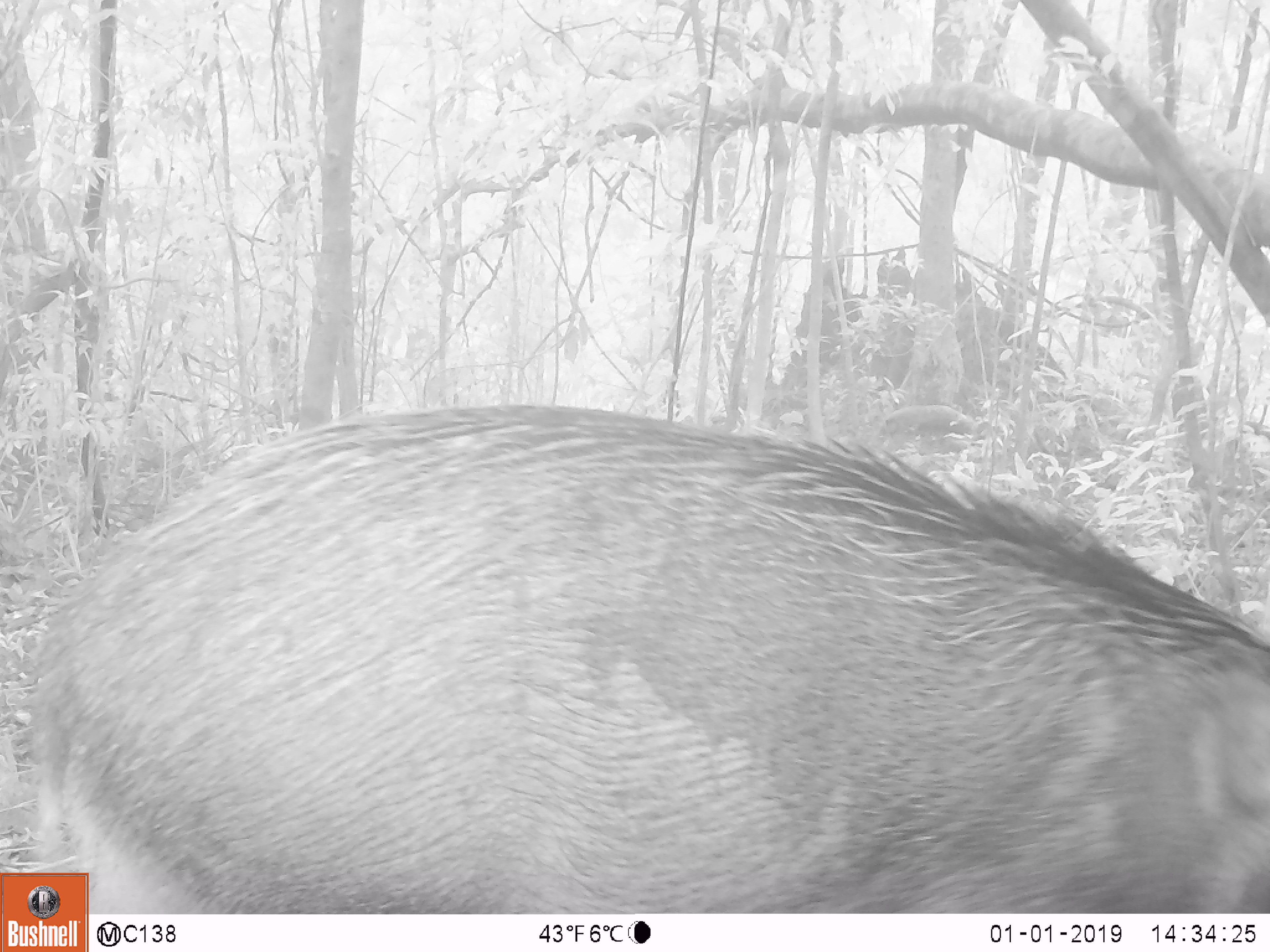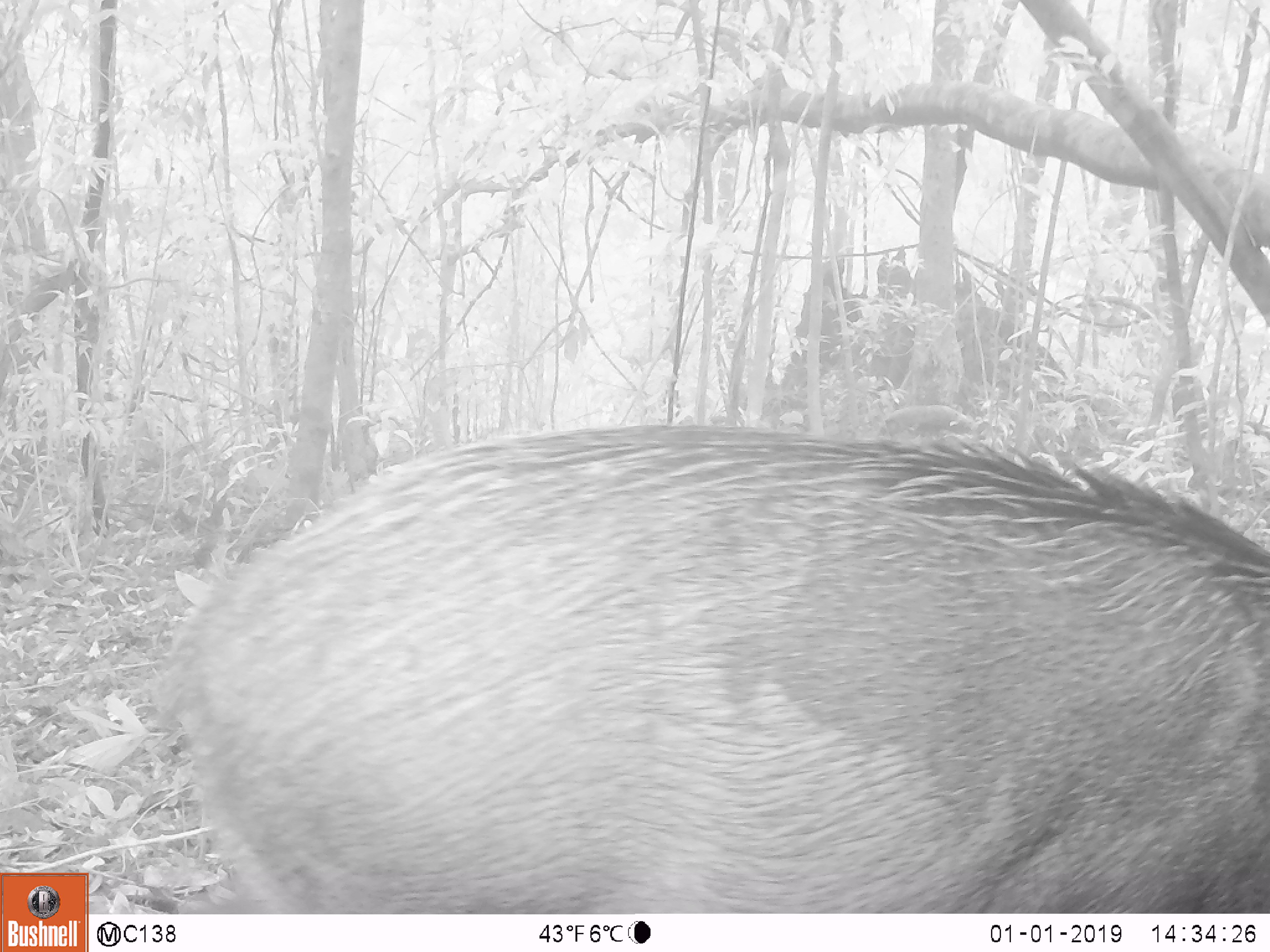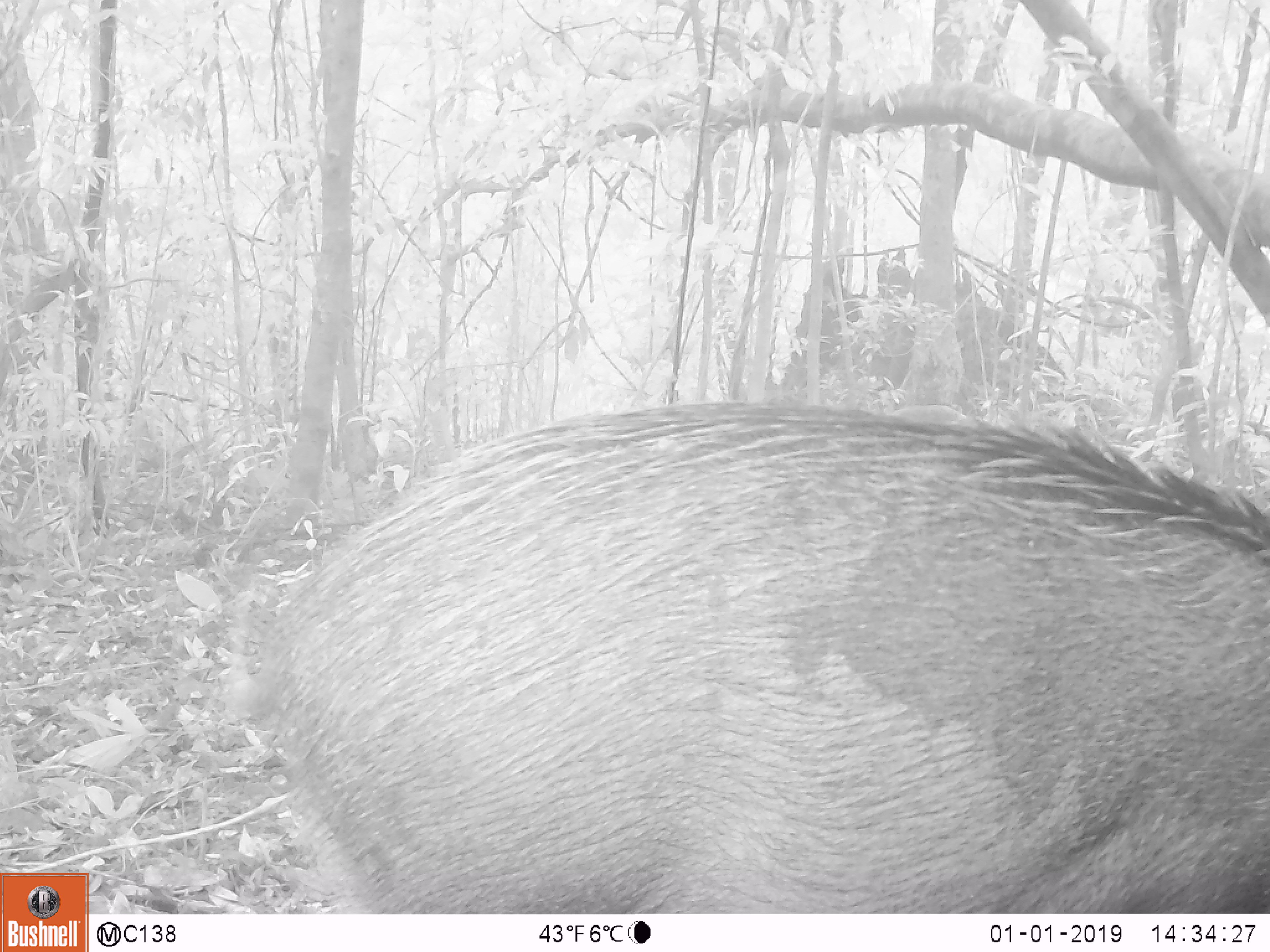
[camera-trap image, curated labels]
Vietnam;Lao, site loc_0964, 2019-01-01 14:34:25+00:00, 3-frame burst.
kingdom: Animalia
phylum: Chordata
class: Mammalia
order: Artiodactyla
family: Suidae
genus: Sus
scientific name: Sus scrofa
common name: eurasian wild pig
Eurasian wild pig (Sus scrofa). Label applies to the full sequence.